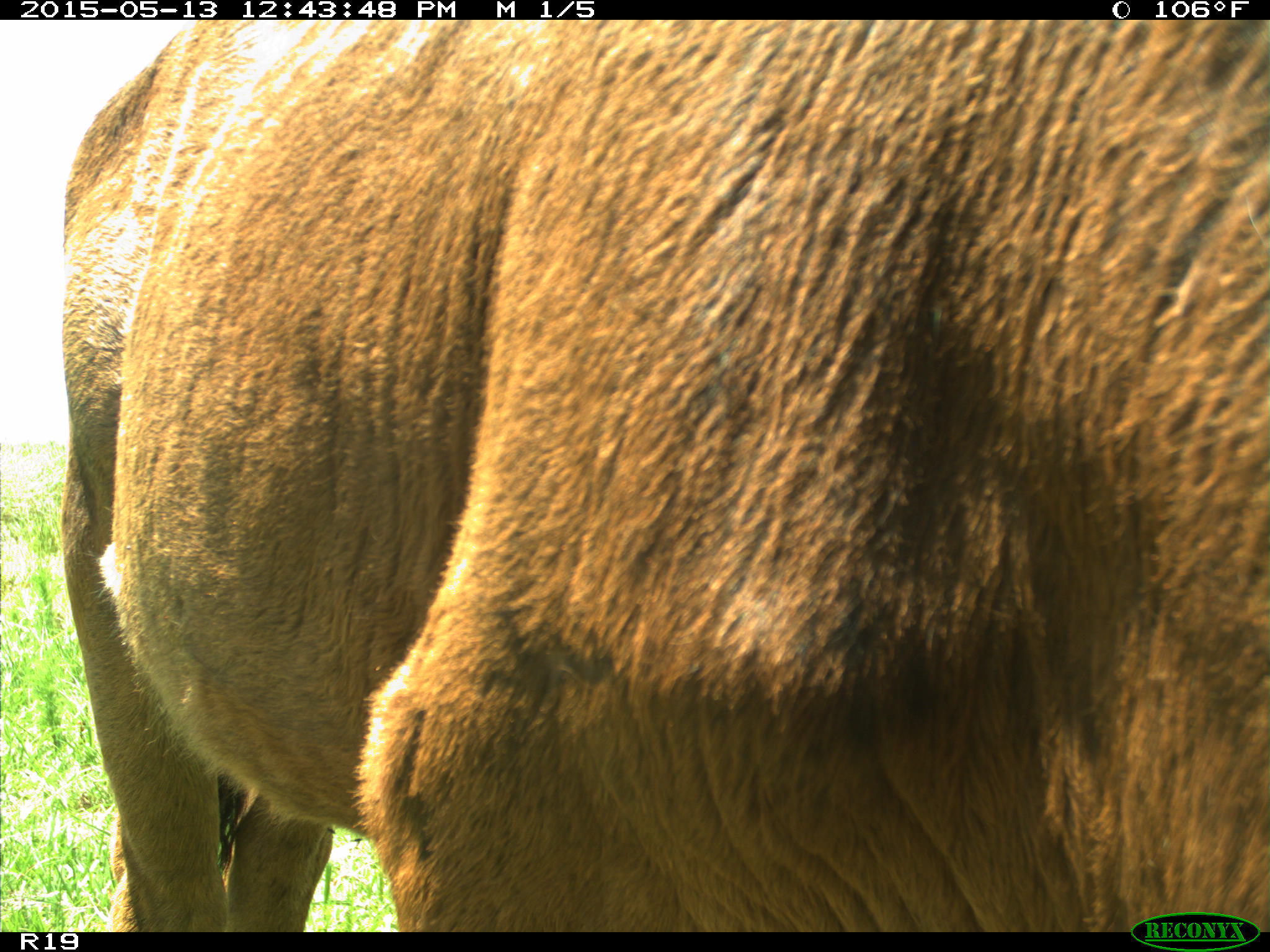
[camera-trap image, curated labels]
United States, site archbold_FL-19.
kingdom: Animalia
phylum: Chordata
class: Mammalia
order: Artiodactyla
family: Bovidae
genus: Bos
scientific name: Bos taurus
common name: domestic cow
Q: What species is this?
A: Bos taurus (domestic cow).